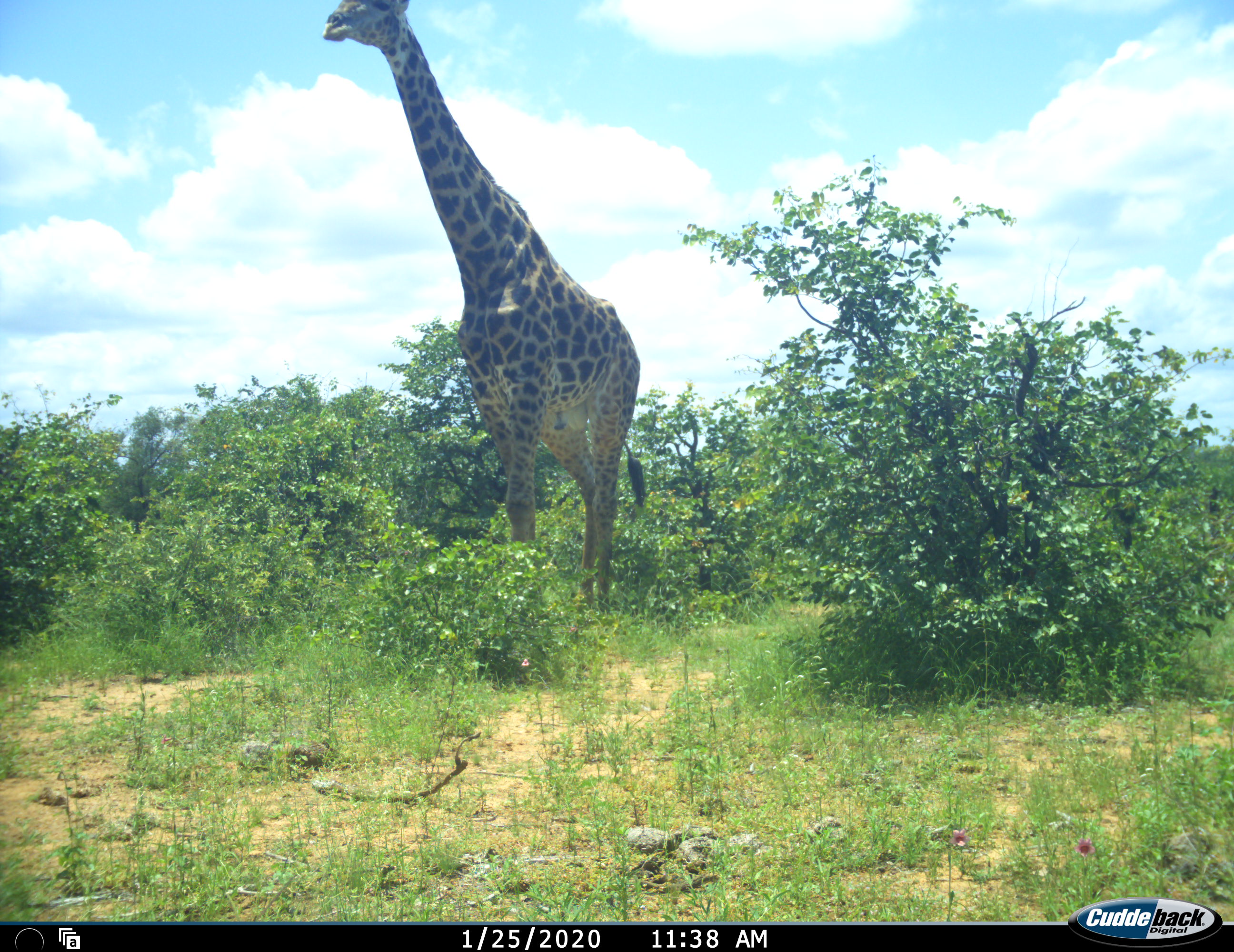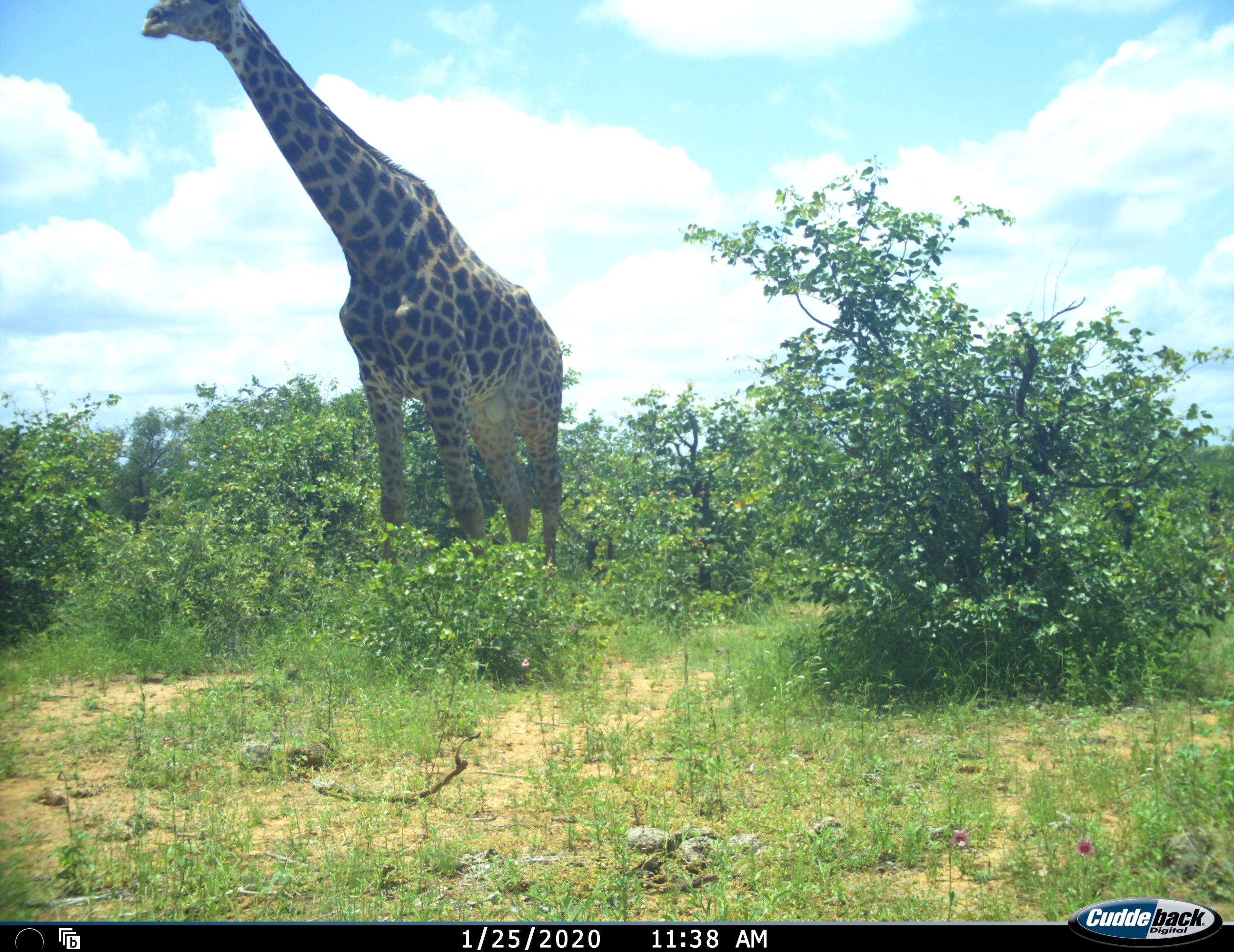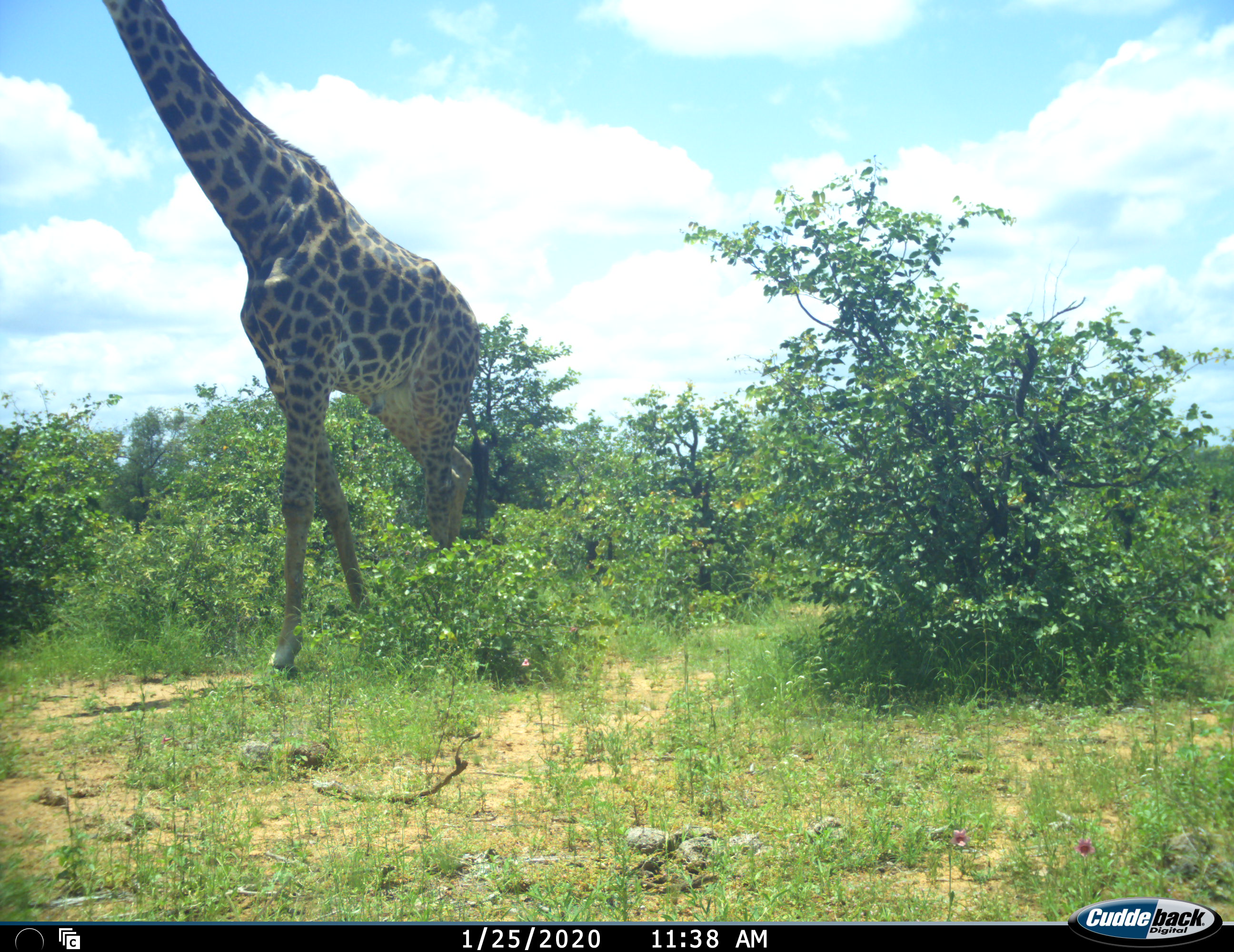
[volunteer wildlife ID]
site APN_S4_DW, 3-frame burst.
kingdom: Animalia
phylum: Chordata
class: Mammalia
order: Artiodactyla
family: Giraffidae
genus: Giraffa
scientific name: Giraffa camelopardalis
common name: giraffe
Giraffe (Giraffa camelopardalis), count 1. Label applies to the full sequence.